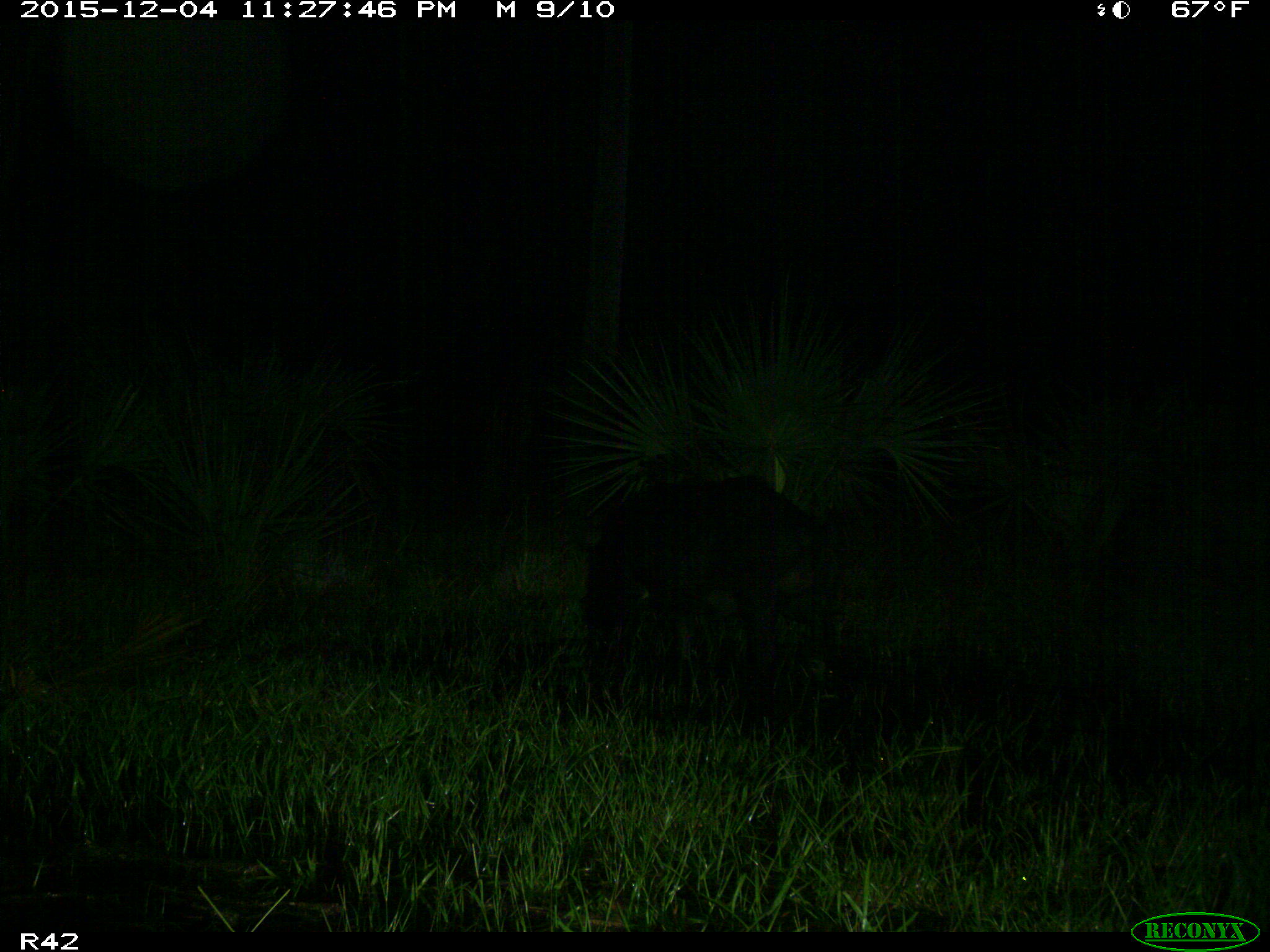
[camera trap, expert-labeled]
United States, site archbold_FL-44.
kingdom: Animalia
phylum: Chordata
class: Mammalia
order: Artiodactyla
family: Suidae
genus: Sus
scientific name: Sus scrofa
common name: wild boar